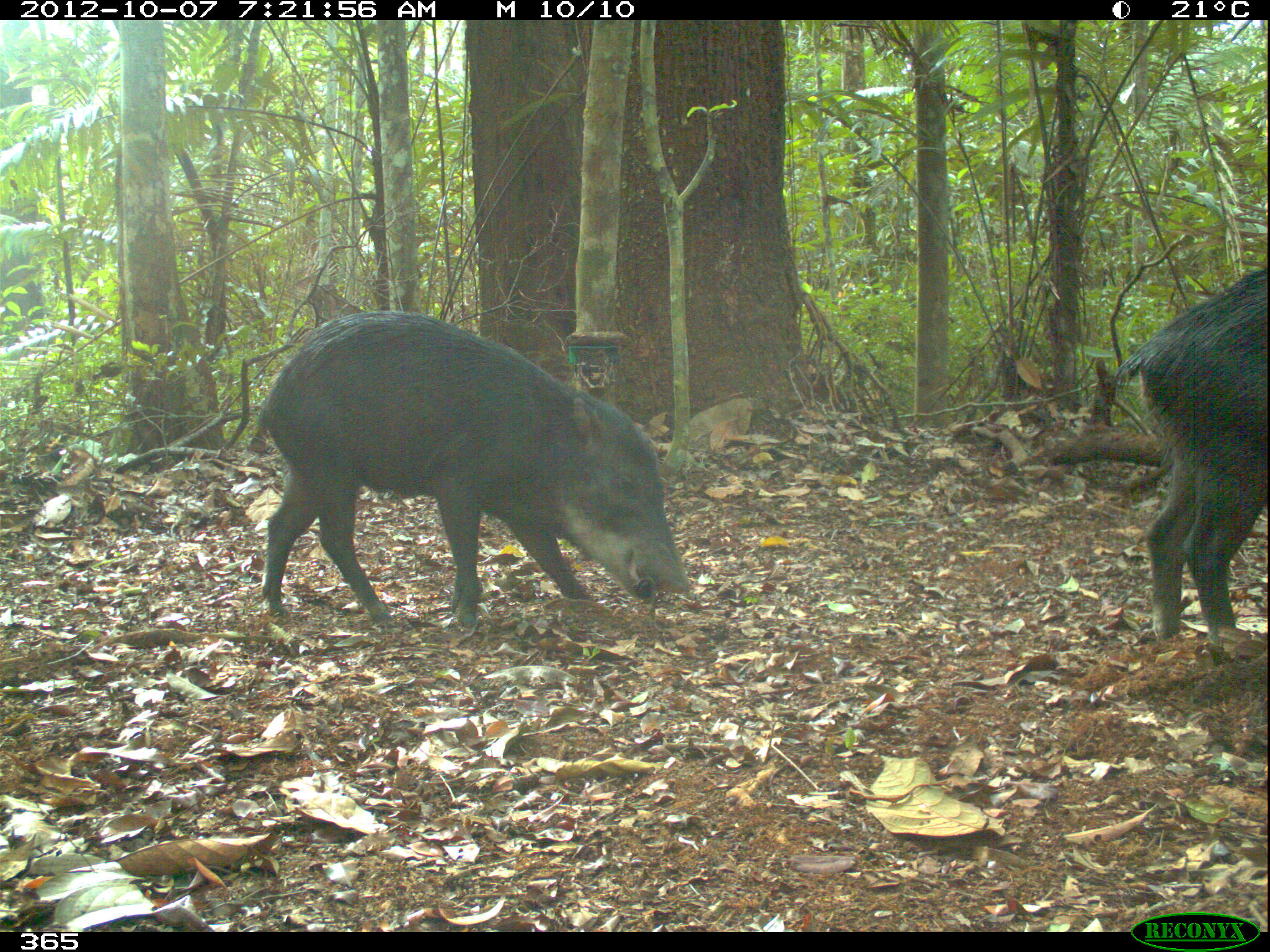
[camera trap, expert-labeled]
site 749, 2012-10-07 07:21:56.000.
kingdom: Animalia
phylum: Chordata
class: Mammalia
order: Artiodactyla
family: Tayassuidae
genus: Tayassu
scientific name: Tayassu pecari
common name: white-lipped peccary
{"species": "Tayassu pecari (white-lipped peccary)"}